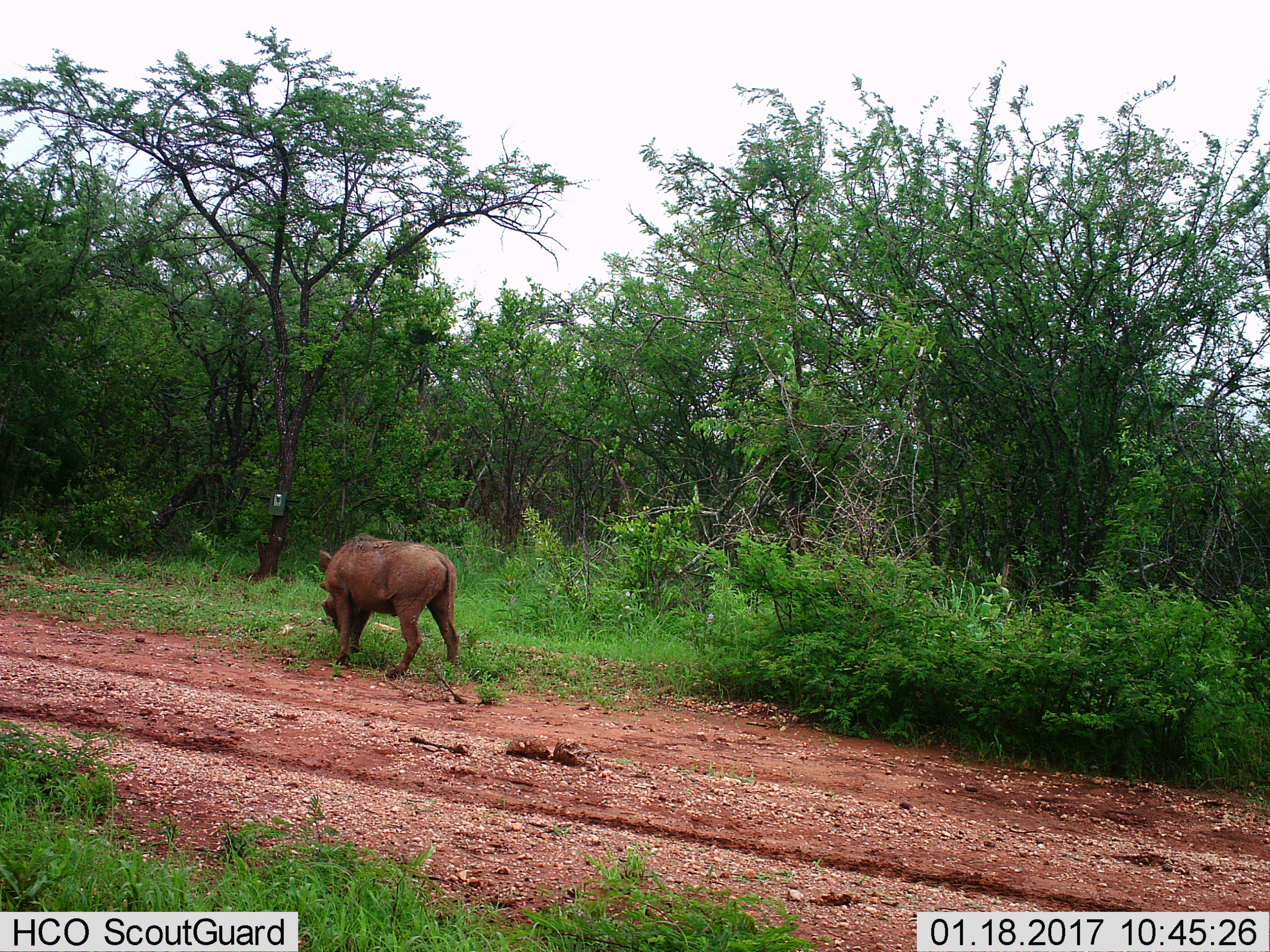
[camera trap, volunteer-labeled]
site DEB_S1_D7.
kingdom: Animalia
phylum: Chordata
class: Mammalia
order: Artiodactyla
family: Suidae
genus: Phacochoerus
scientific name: Phacochoerus africanus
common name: warthog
Warthog (Phacochoerus africanus), count 1. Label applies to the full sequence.